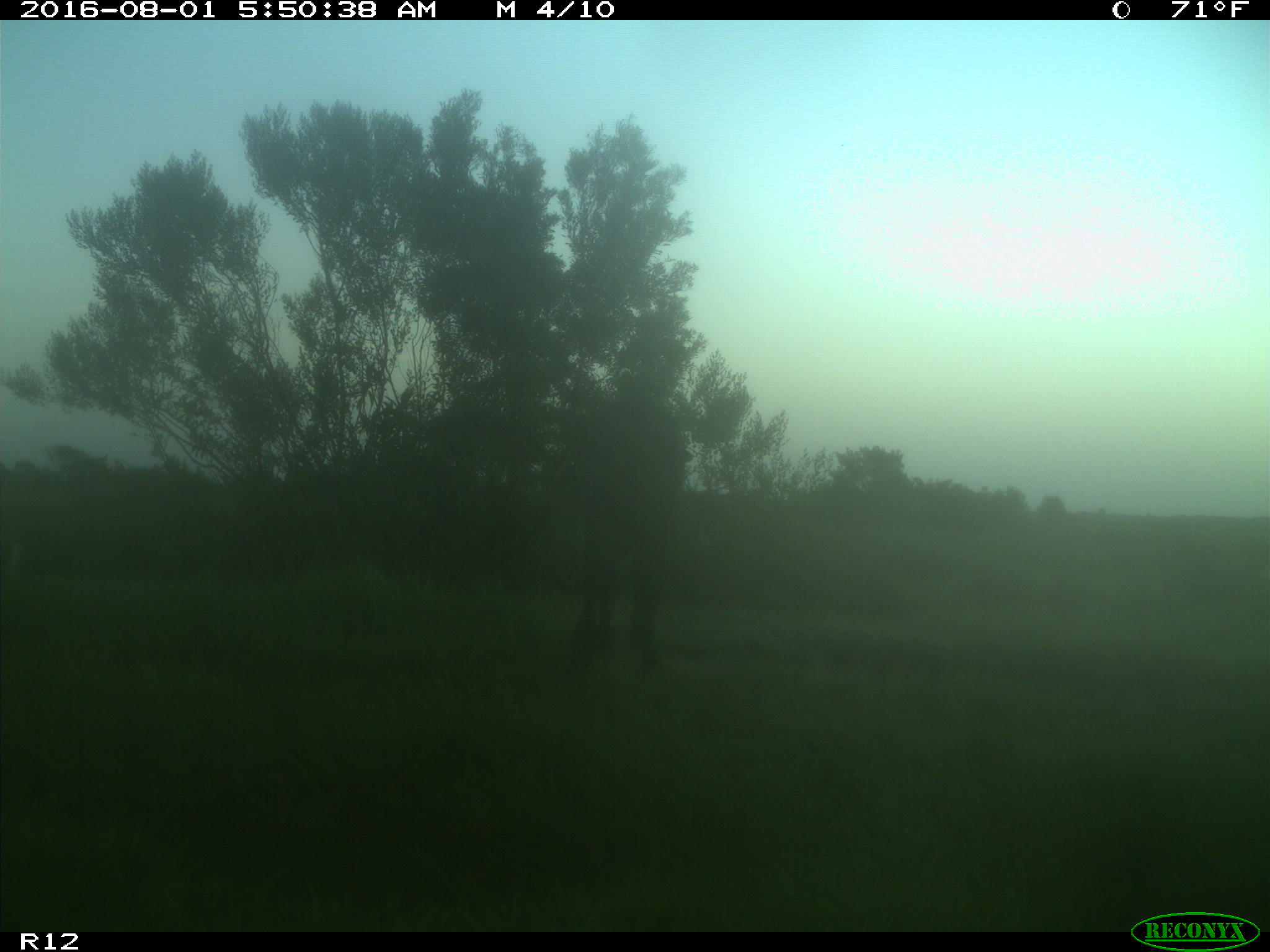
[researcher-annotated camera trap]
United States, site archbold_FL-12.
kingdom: Animalia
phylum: Chordata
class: Mammalia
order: Artiodactyla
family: Bovidae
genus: Bos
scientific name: Bos taurus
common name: domestic cow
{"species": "Bos taurus (domestic cow)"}